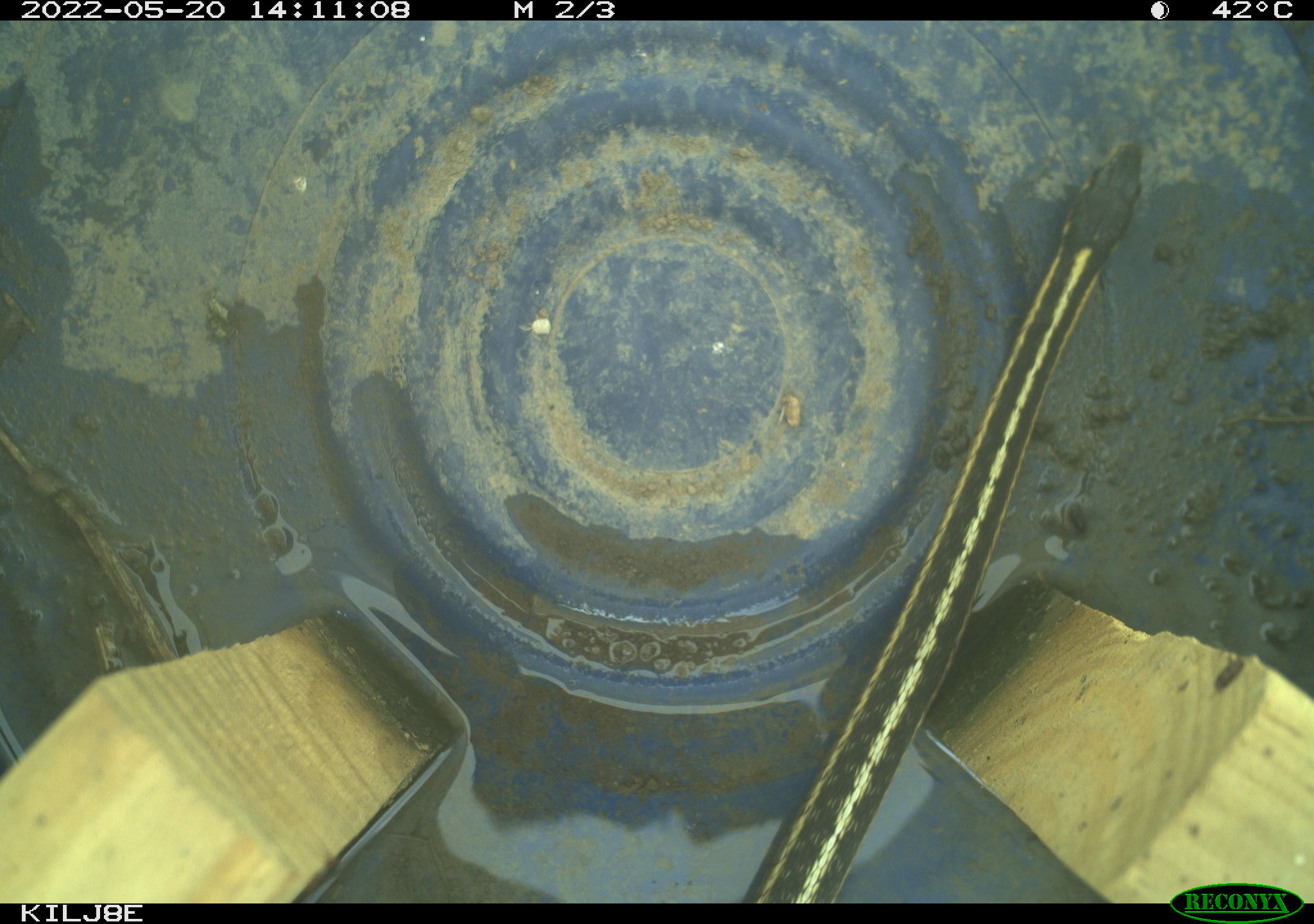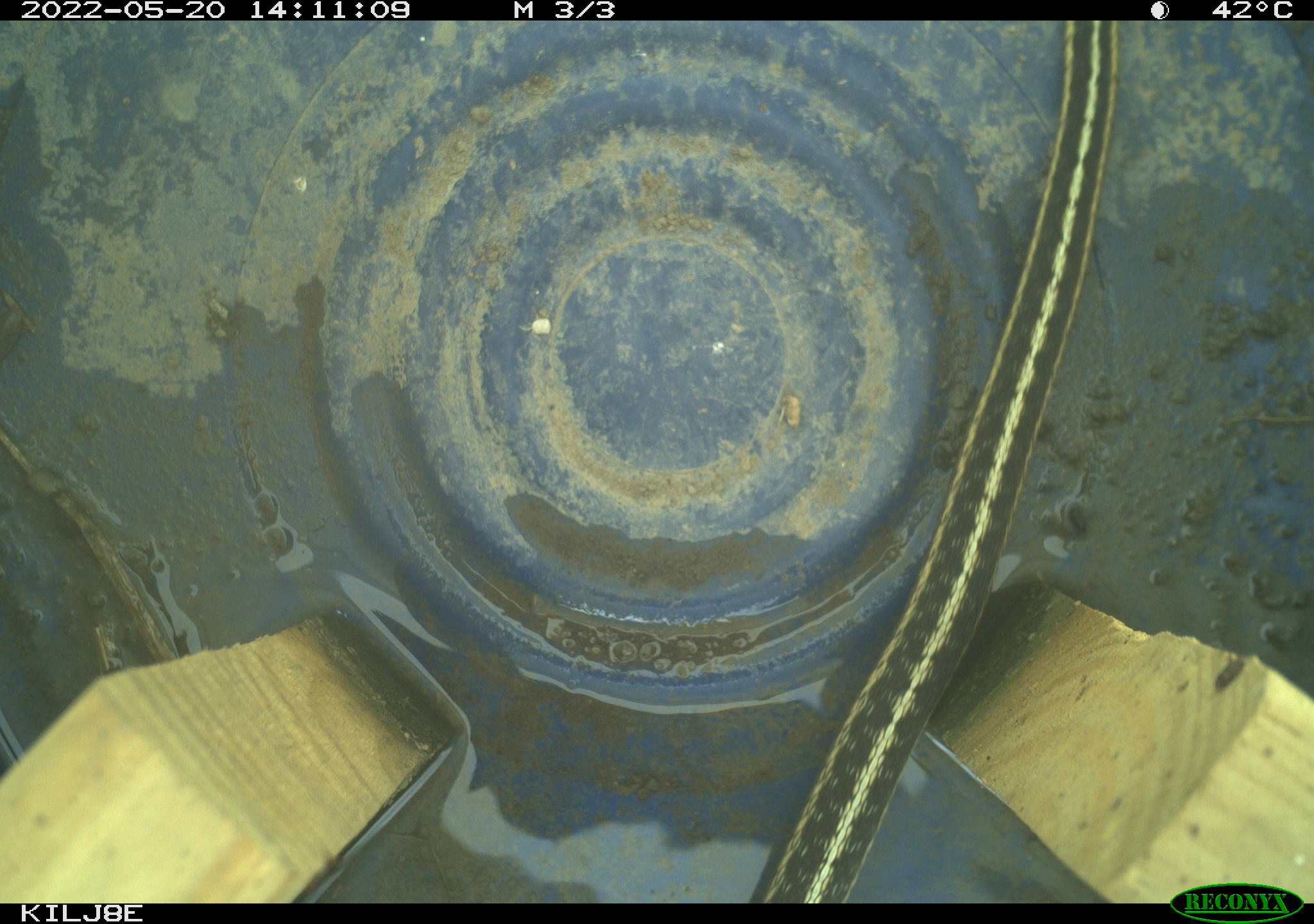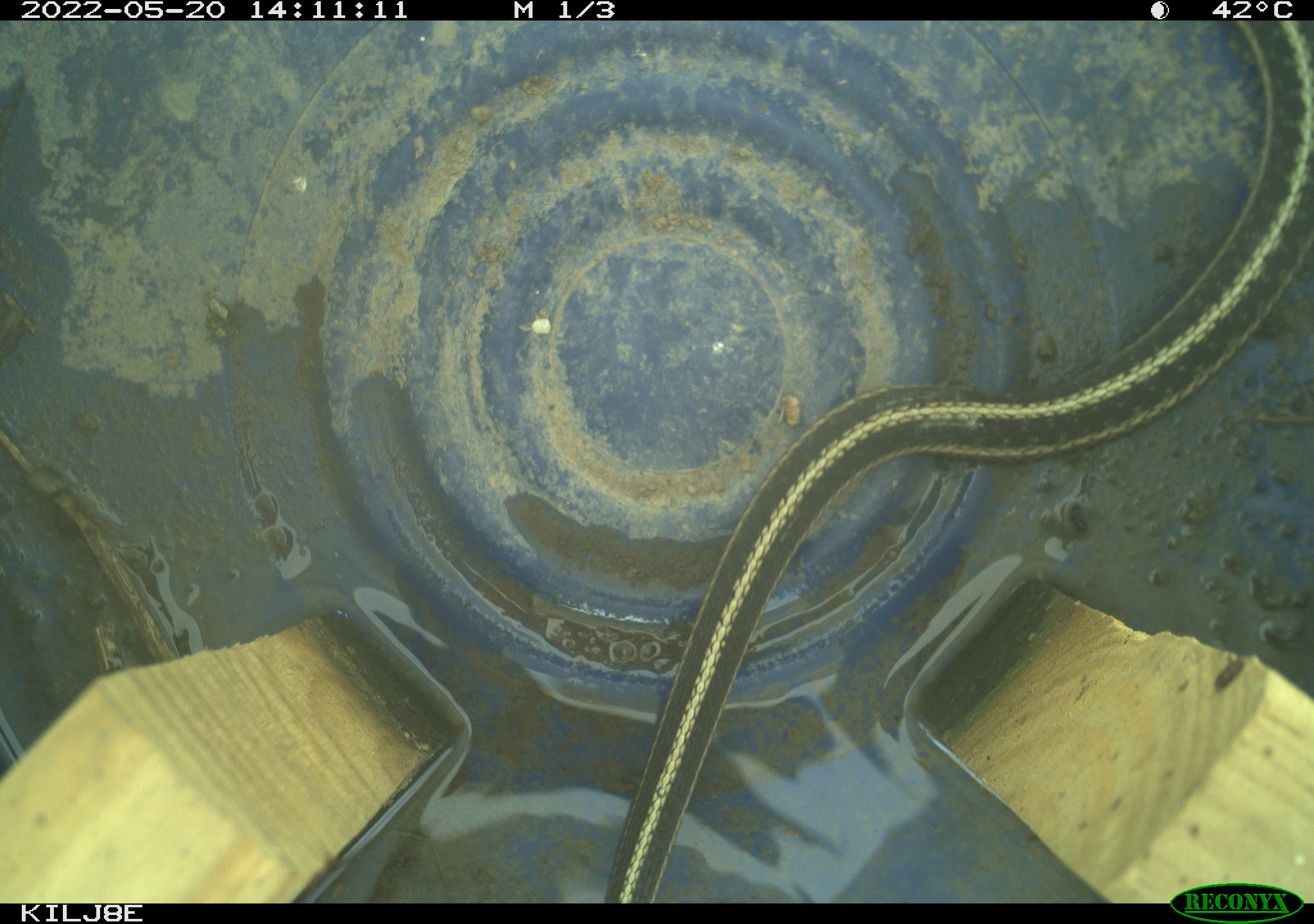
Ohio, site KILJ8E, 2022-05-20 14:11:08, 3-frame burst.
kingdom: Animalia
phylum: Chordata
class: Reptilia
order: Squamata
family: Colubridae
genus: Thamnophis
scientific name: Thamnophis sirtalis sirtalis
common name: eastern gartersnake